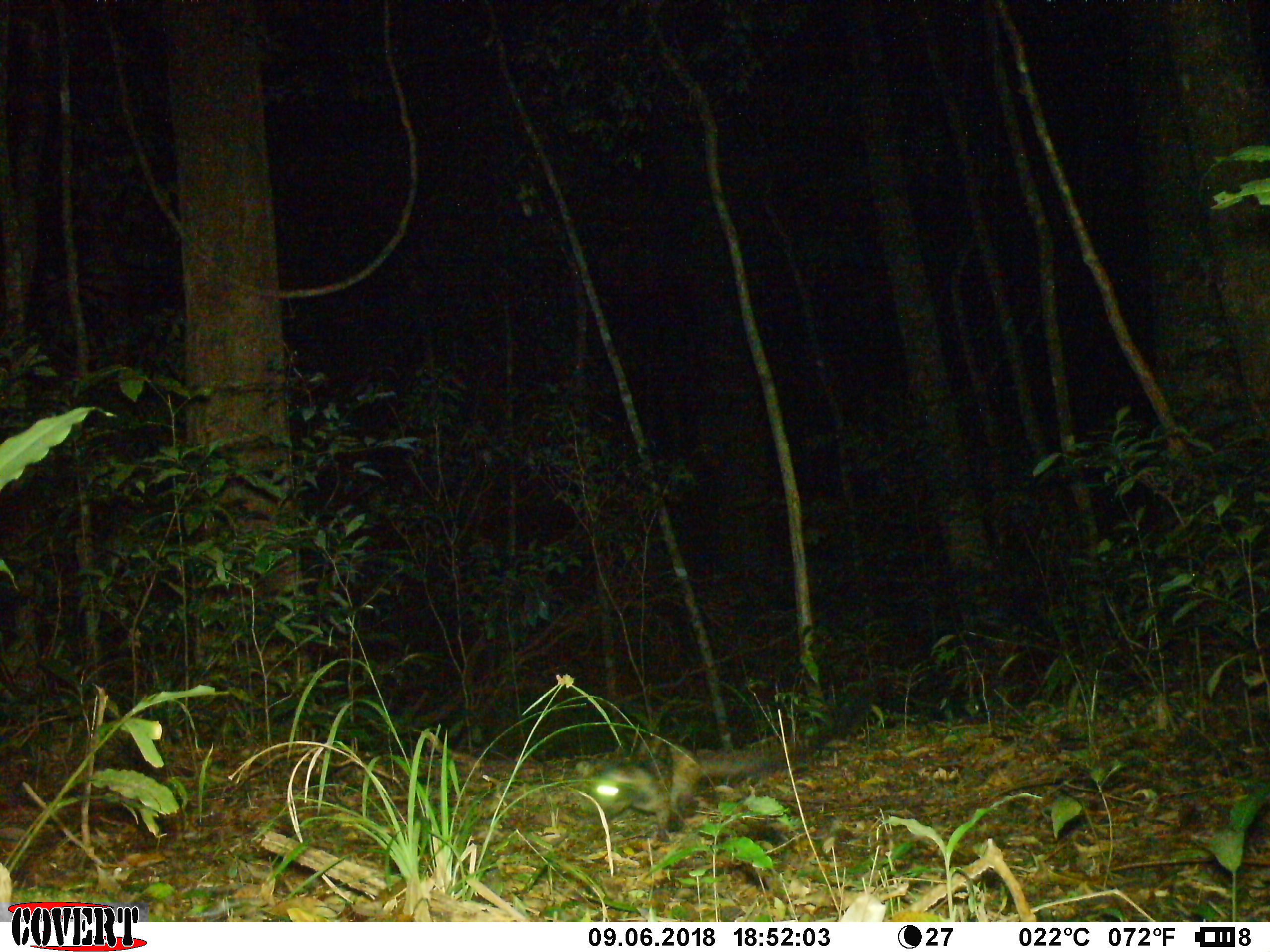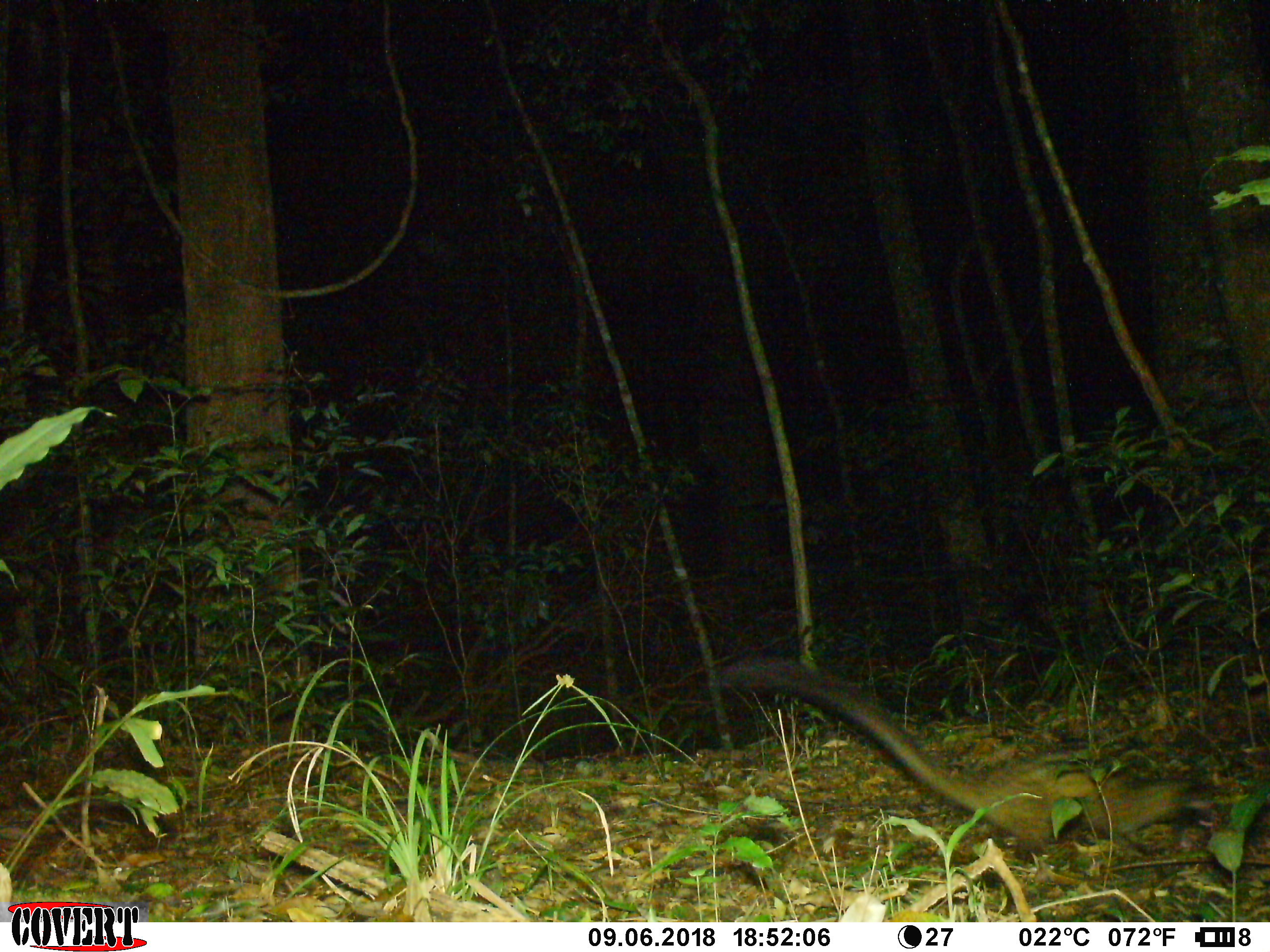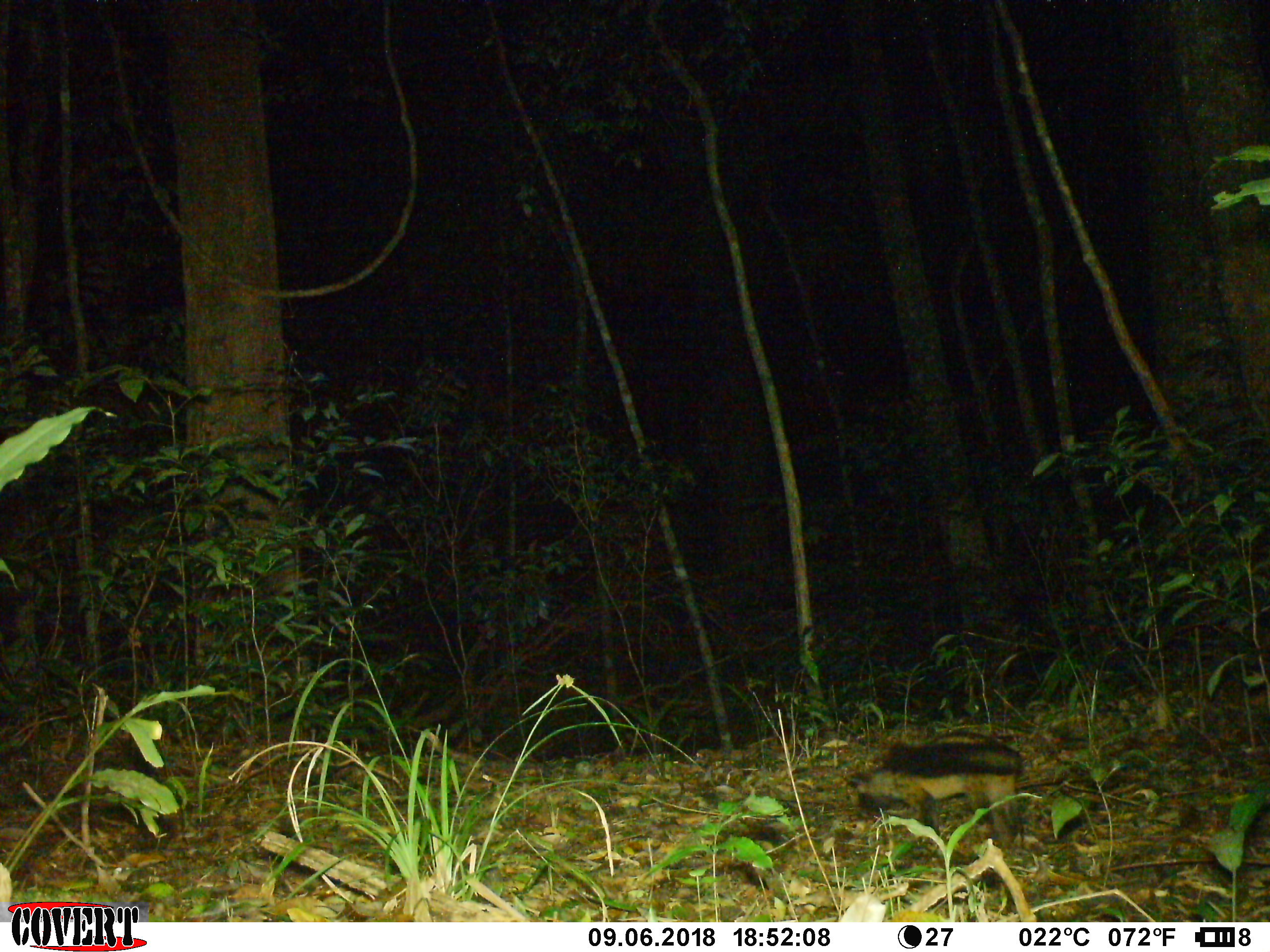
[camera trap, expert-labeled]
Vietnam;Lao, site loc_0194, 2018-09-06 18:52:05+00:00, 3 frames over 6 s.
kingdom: Animalia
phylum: Chordata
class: Mammalia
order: Carnivora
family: Viverridae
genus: Paradoxurus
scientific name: Paradoxurus hermaphroditus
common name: common palm civet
Common palm civet (Paradoxurus hermaphroditus). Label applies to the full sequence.